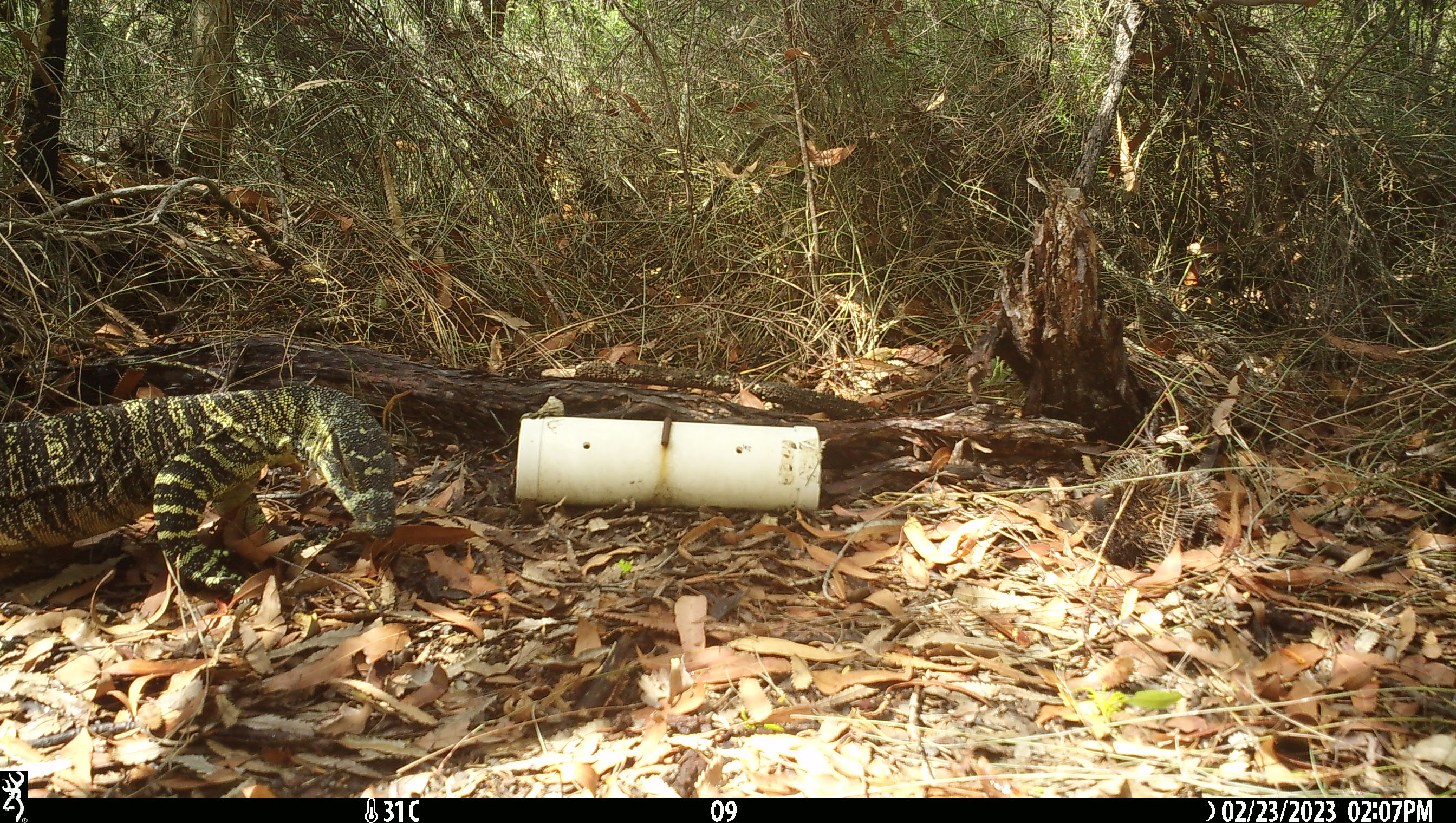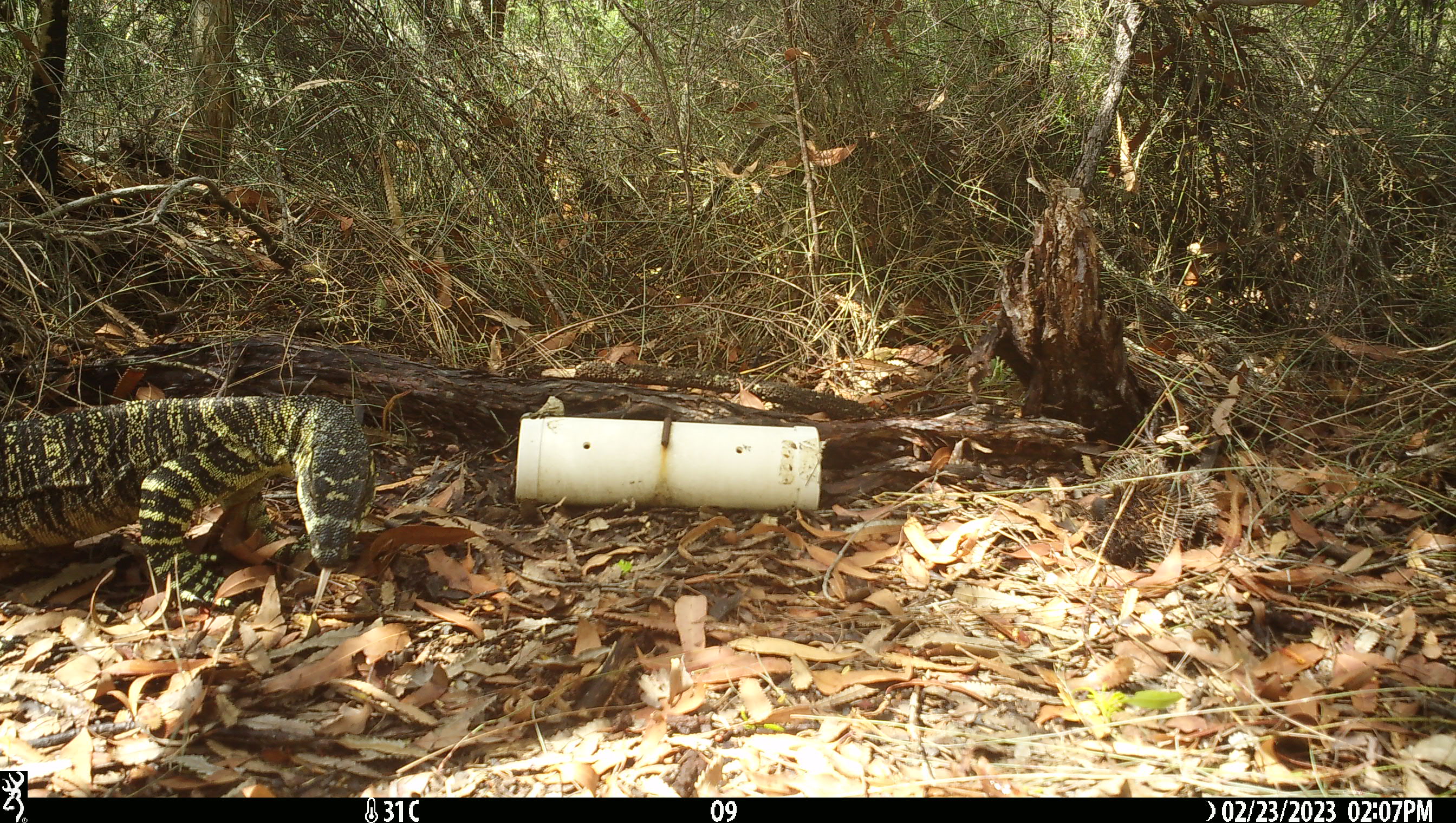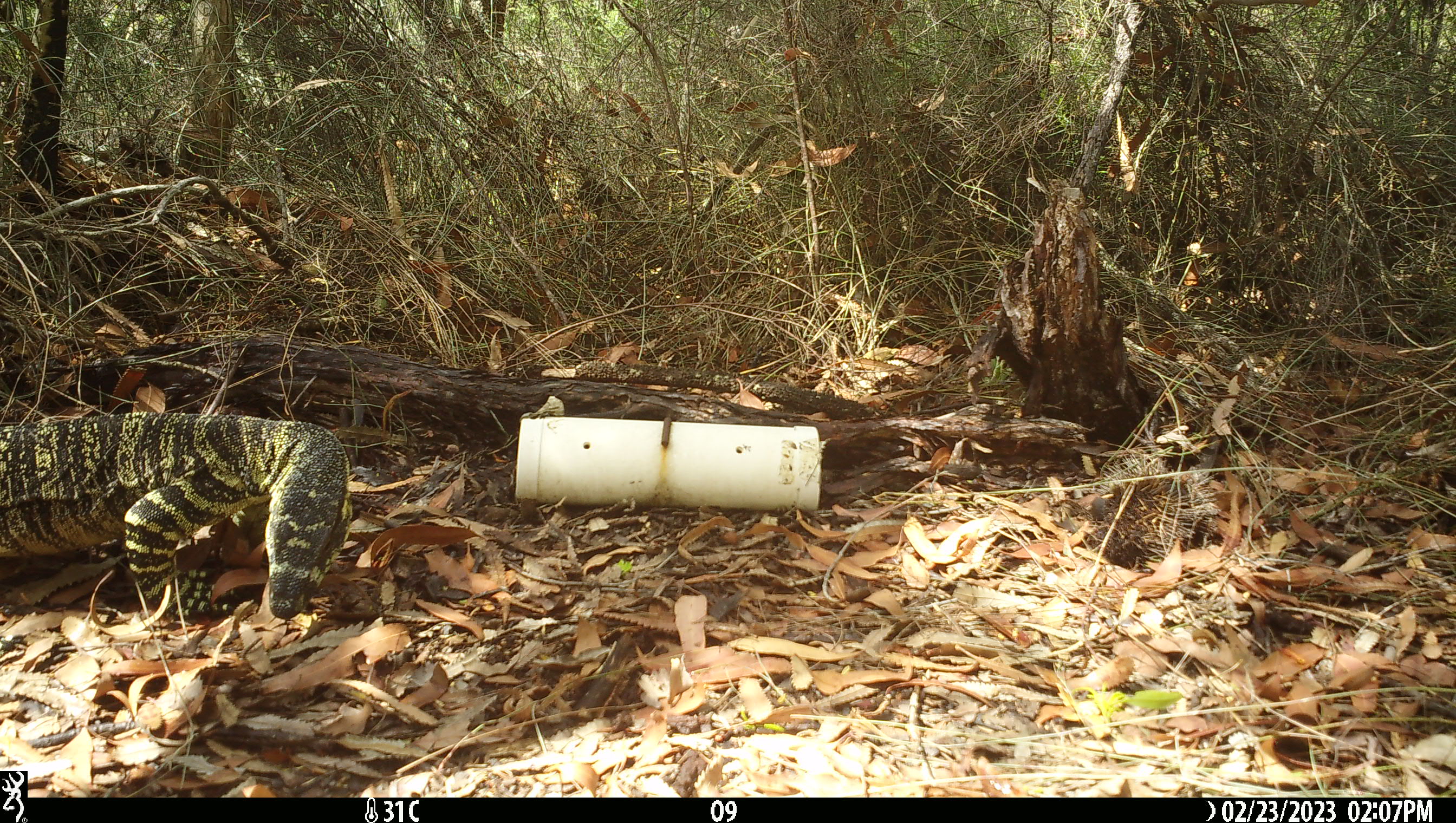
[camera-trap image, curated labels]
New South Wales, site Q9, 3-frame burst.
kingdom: Animalia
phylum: Chordata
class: Reptilia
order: Squamata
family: Varanidae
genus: Varanus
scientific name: Varanus varius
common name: lace monitor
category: goanna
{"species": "goanna (lace monitor) (Varanus varius)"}